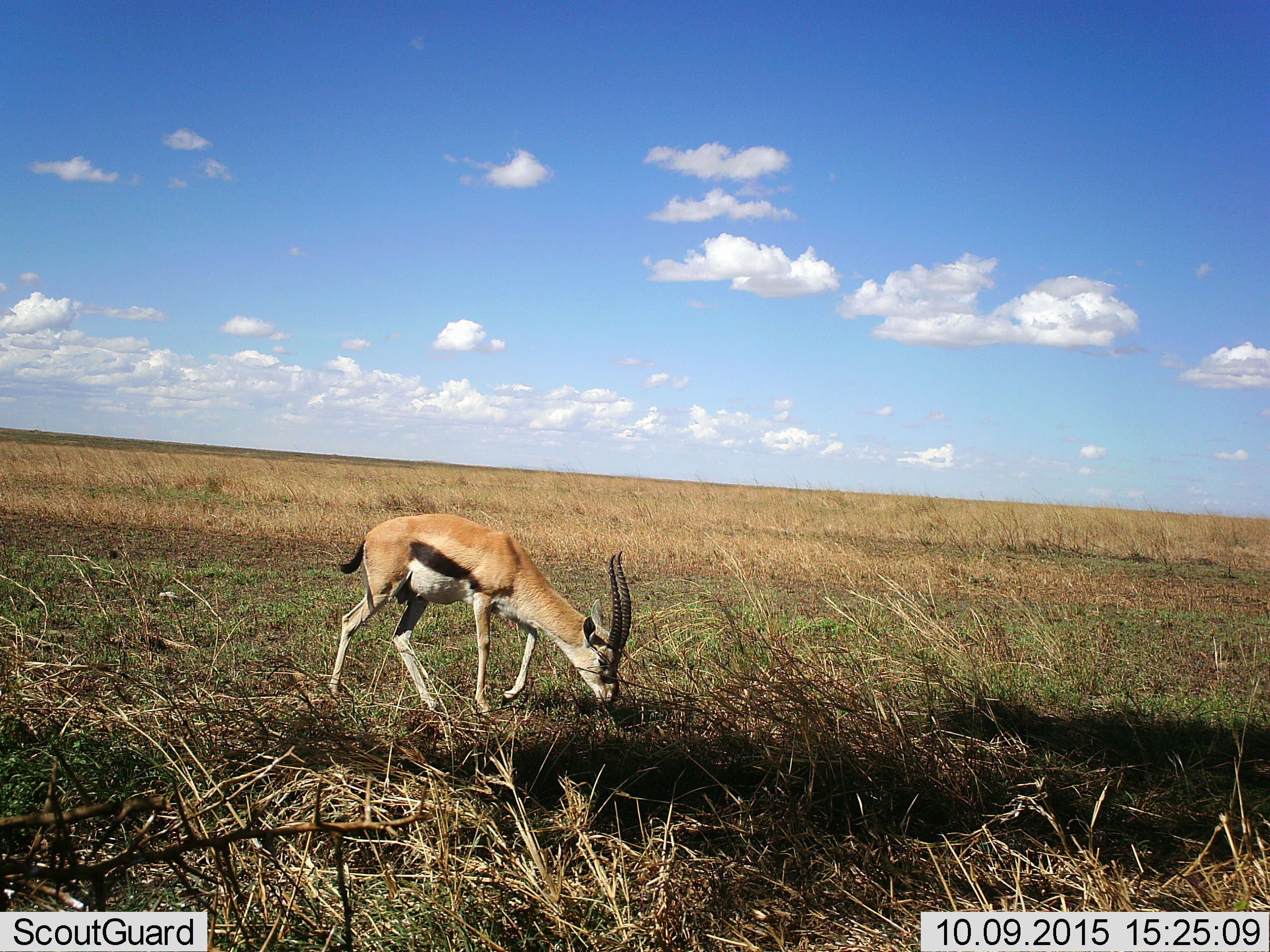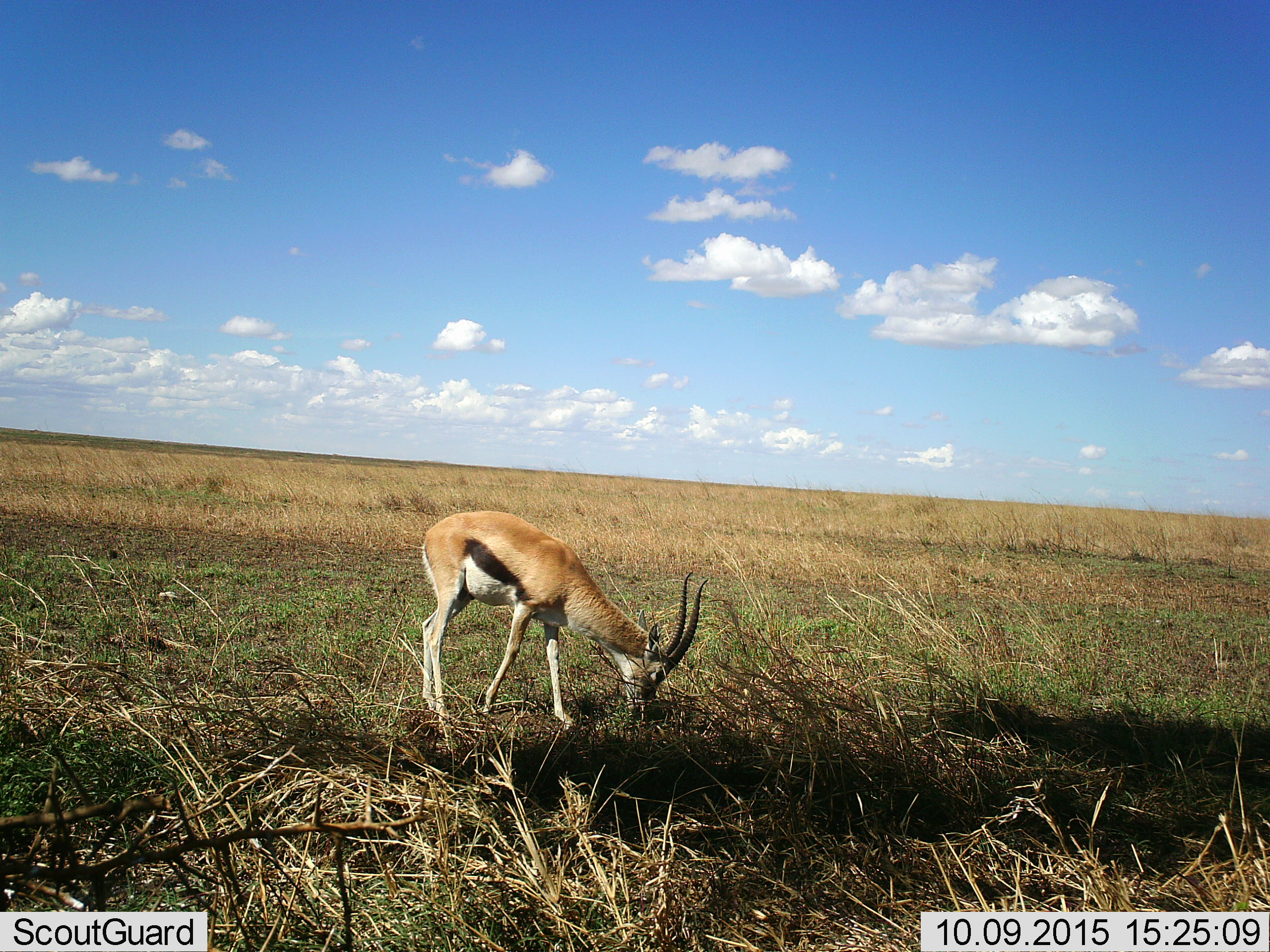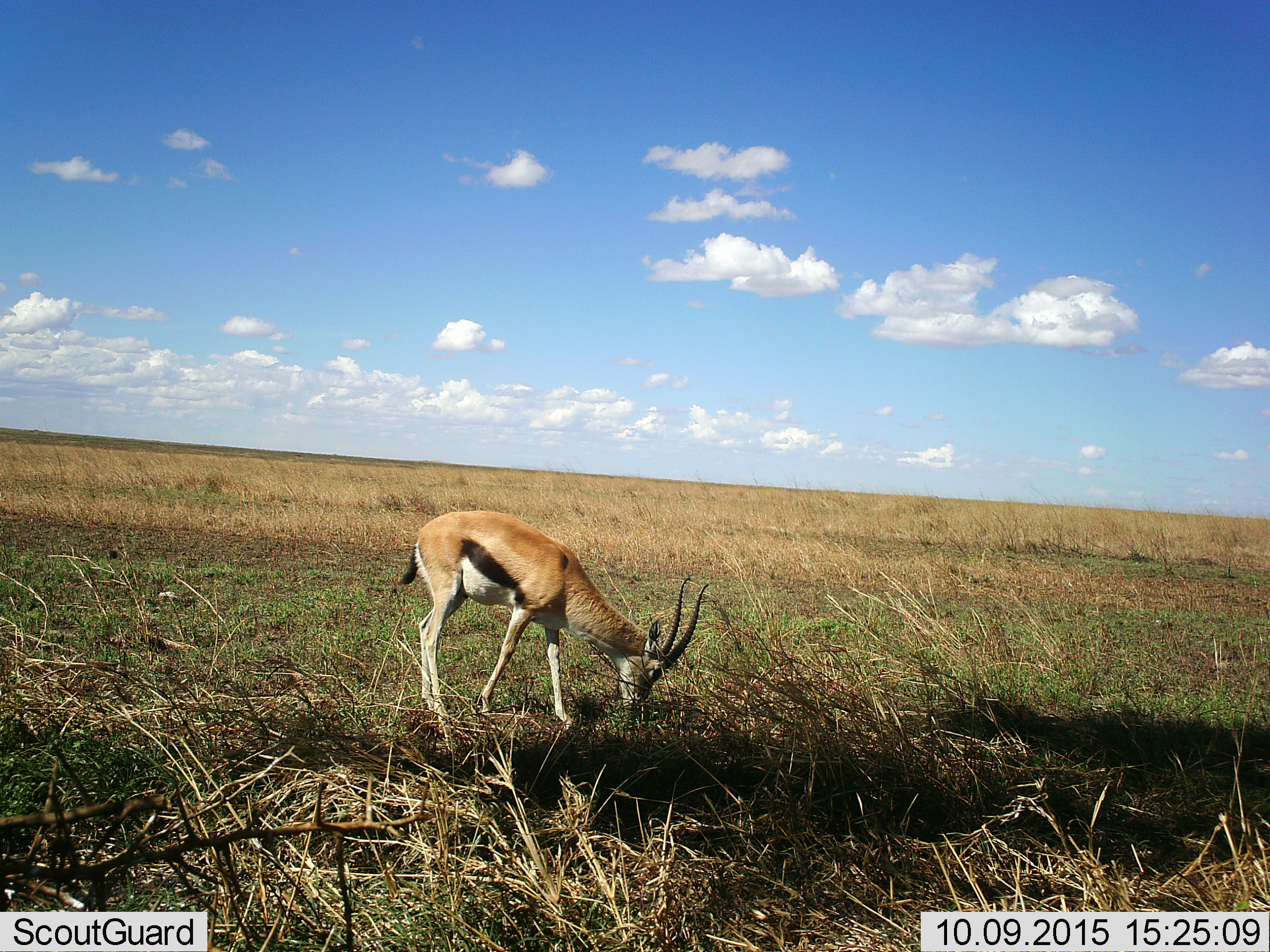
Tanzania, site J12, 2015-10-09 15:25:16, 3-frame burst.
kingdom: Animalia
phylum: Chordata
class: Mammalia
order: Artiodactyla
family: Bovidae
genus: Eudorcas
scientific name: Eudorcas thomsonii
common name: thomson's gazelle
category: gazellethomsons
Gazellethomsons (thomson's gazelle) (Eudorcas thomsonii), count 1. Behavior (volunteer vote fractions): standing 22%, resting 0%, moving 22%, interacting 0%. Young present (vote fraction): 0%. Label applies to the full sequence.